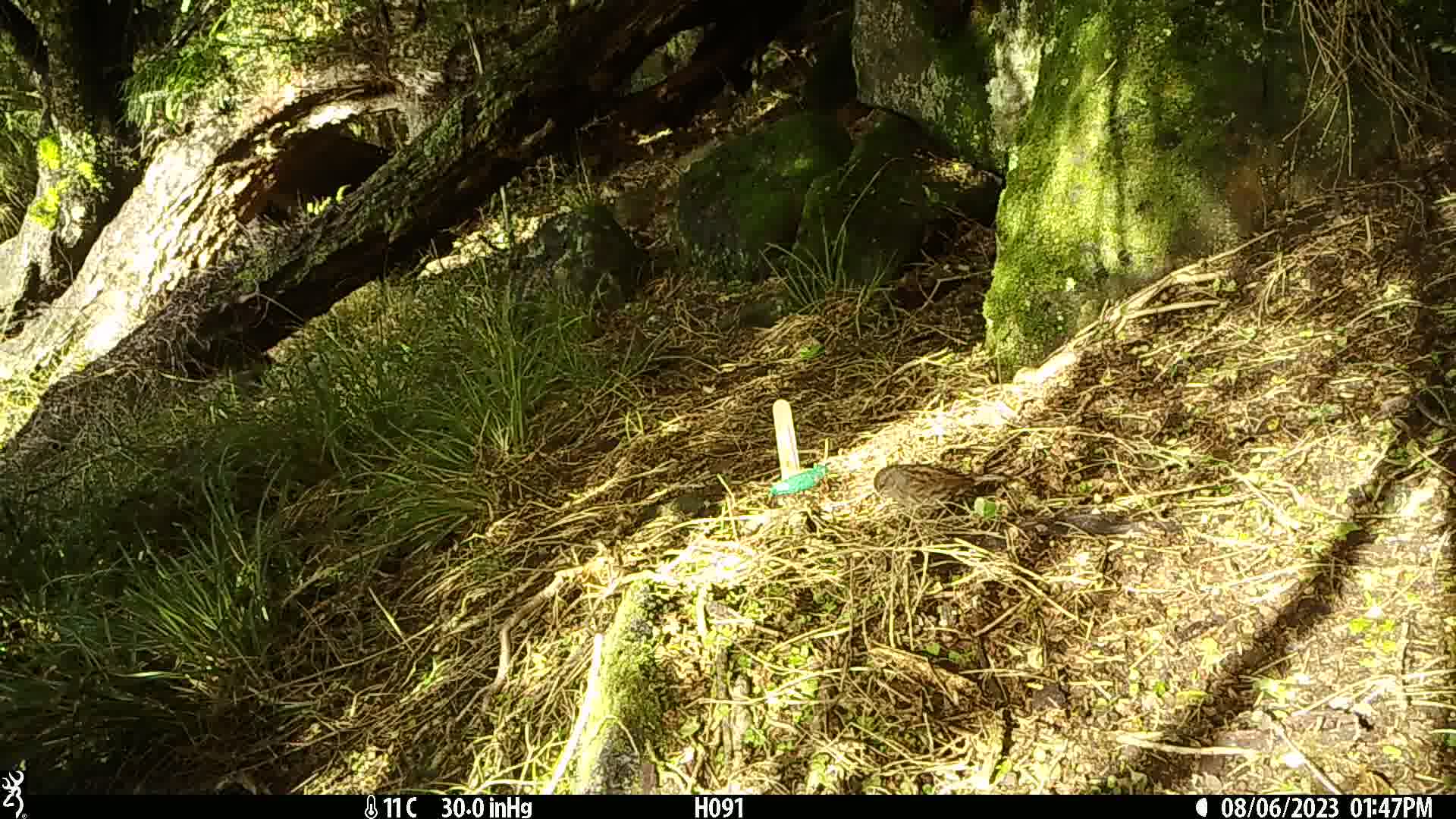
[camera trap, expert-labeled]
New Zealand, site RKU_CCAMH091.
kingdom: Animalia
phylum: Chordata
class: Aves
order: Passeriformes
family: Prunellidae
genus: Prunella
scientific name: Prunella modularis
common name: dunnock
Dunnock (Prunella modularis).